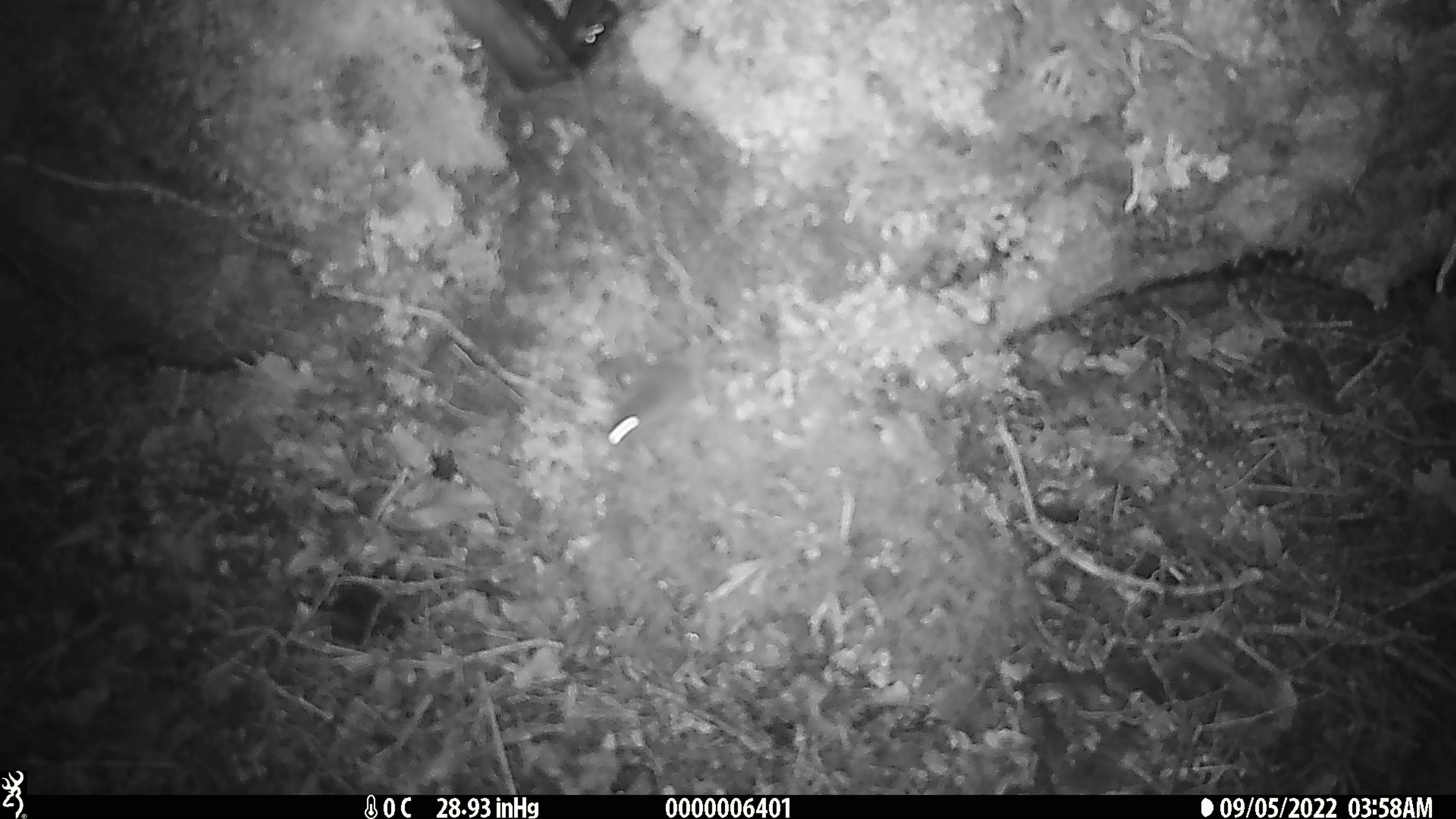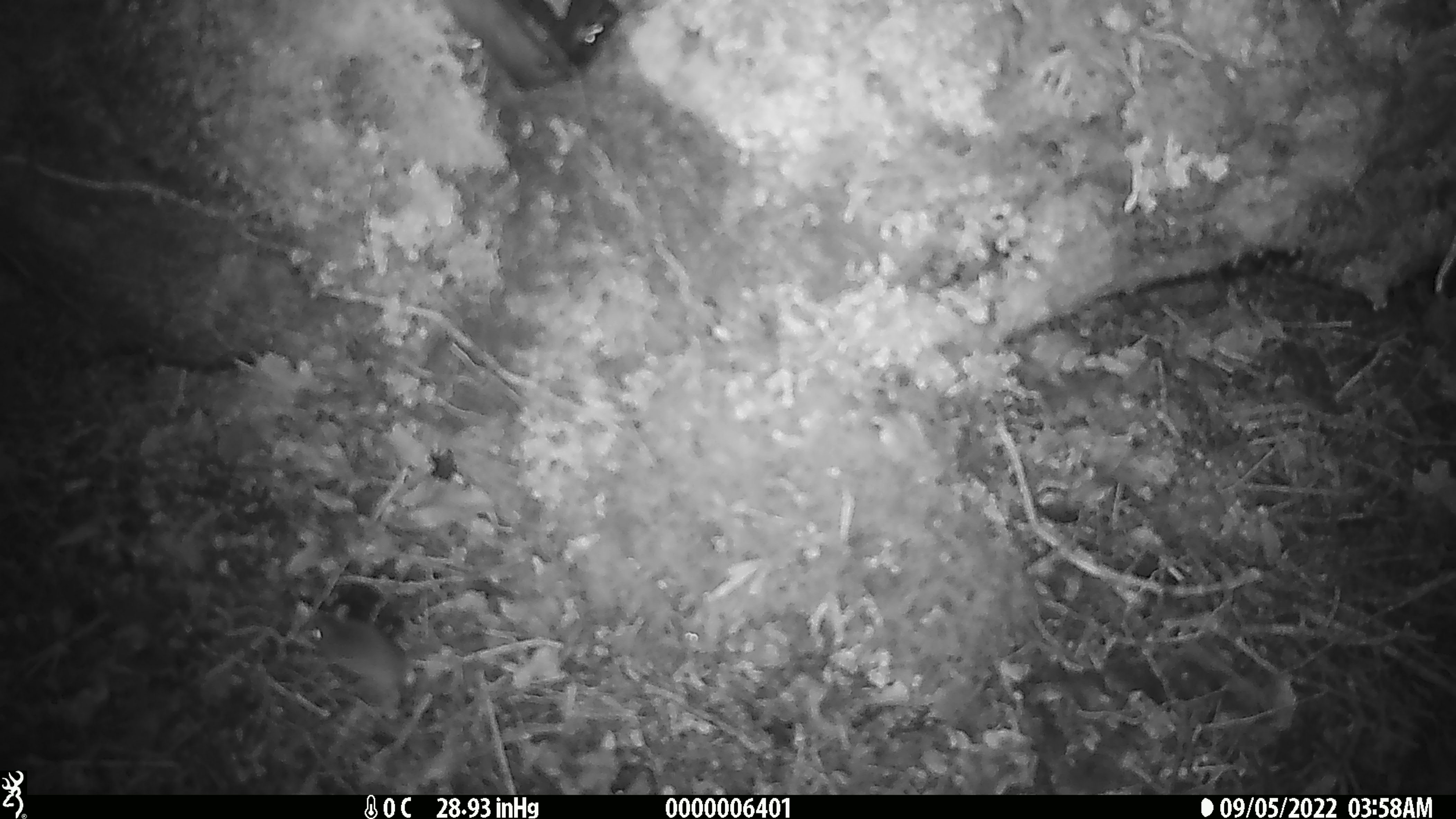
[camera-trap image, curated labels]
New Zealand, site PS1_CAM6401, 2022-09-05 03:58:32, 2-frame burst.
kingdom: Animalia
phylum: Chordata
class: Mammalia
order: Rodentia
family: Muridae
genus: Mus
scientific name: Mus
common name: mouse